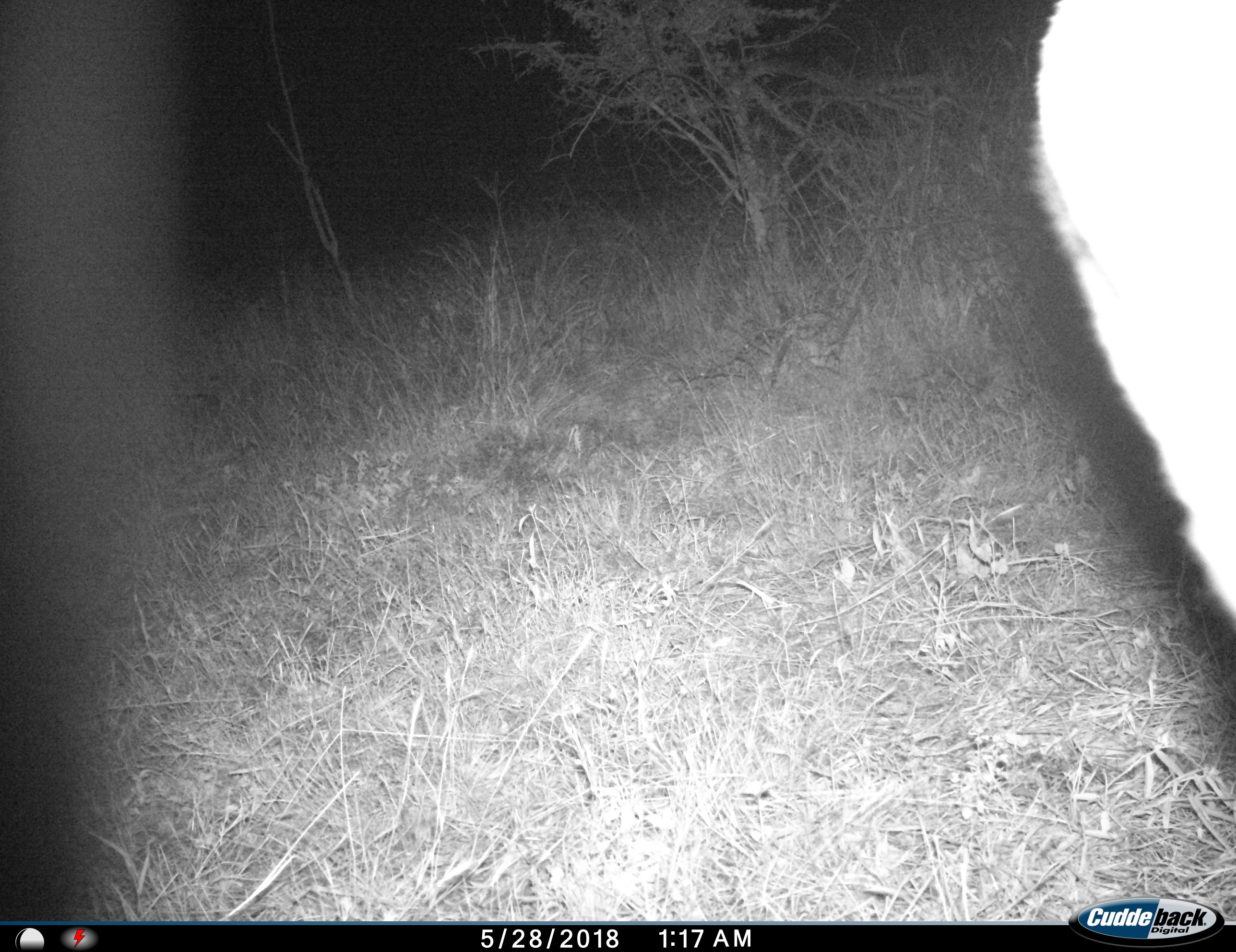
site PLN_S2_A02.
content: unidentified animal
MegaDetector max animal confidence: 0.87